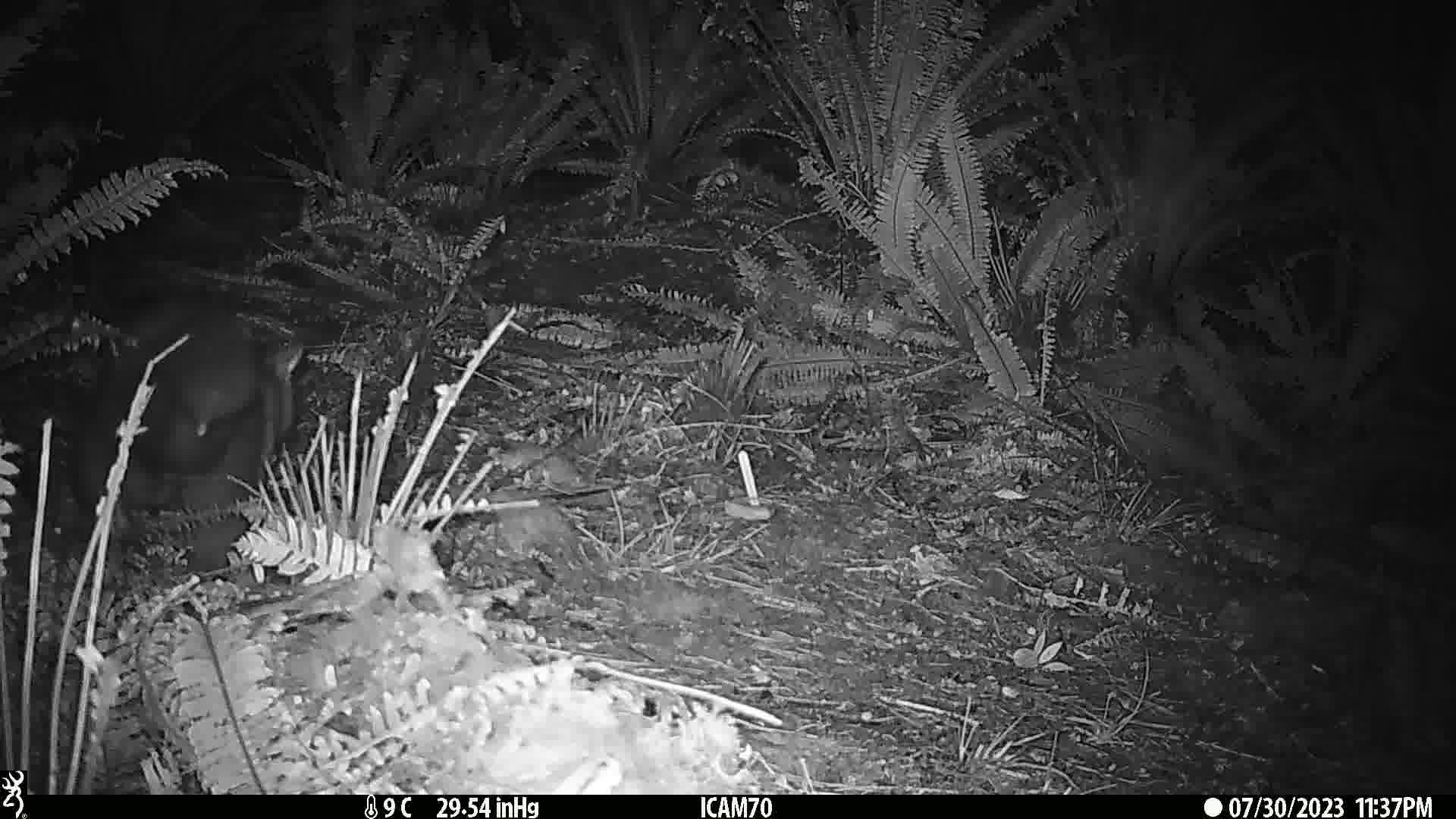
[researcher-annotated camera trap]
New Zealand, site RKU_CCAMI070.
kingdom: Animalia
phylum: Chordata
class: Mammalia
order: Diprotodontia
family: Phalangeridae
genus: Trichosurus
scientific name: Trichosurus vulpecula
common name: common brushtail possum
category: possum